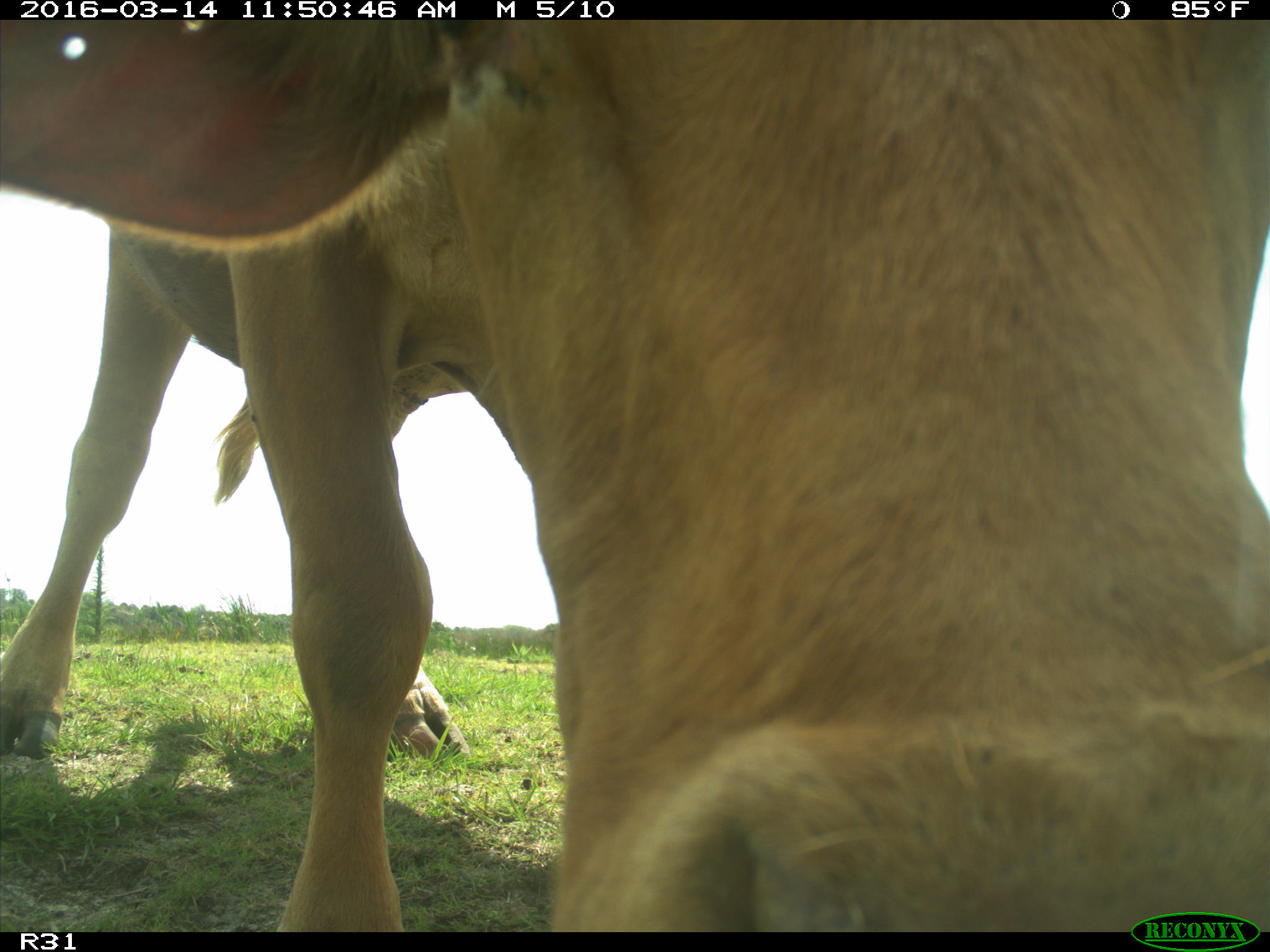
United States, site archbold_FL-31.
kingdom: Animalia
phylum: Chordata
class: Mammalia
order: Artiodactyla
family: Bovidae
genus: Bos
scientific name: Bos taurus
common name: domestic cow